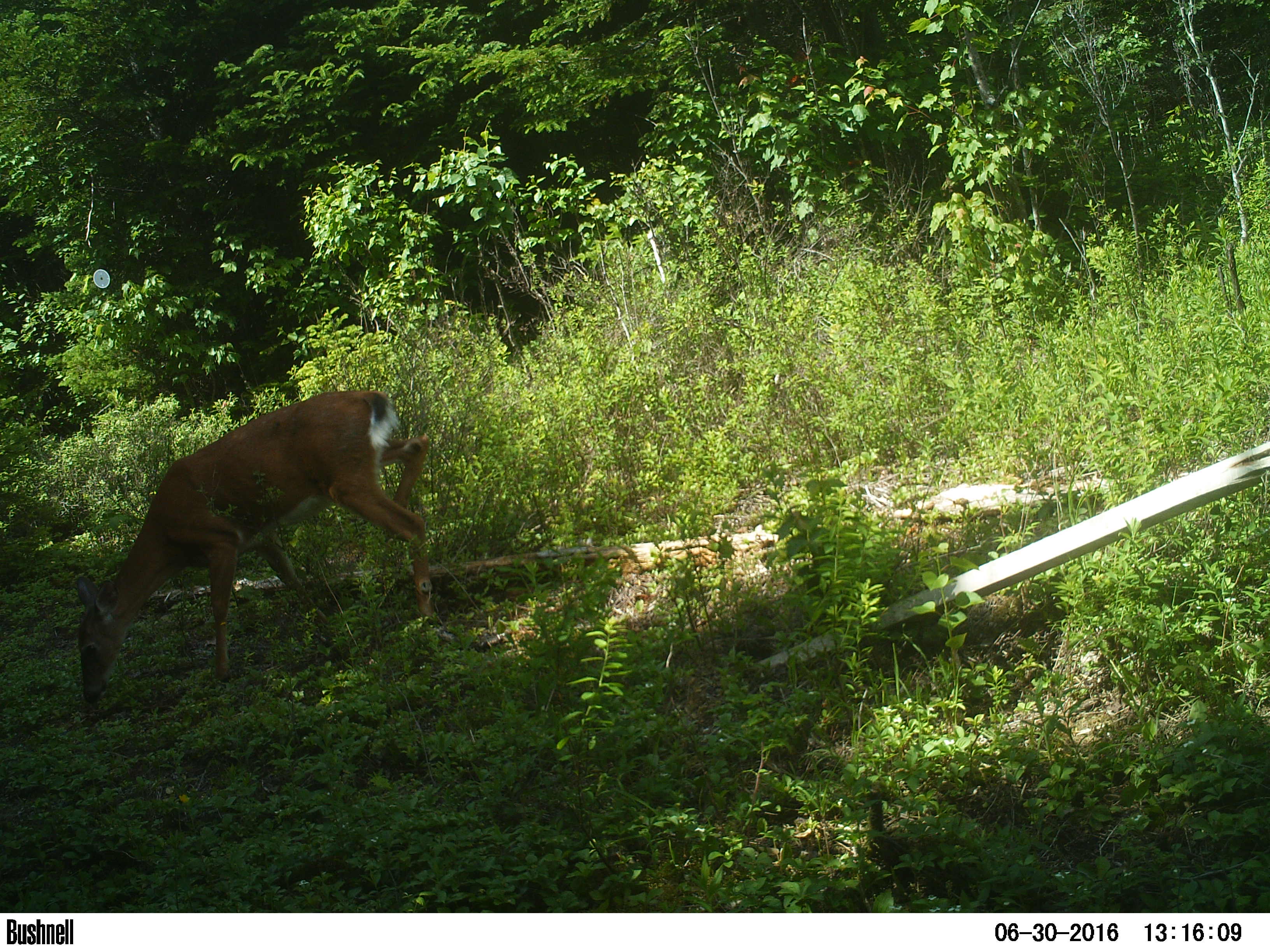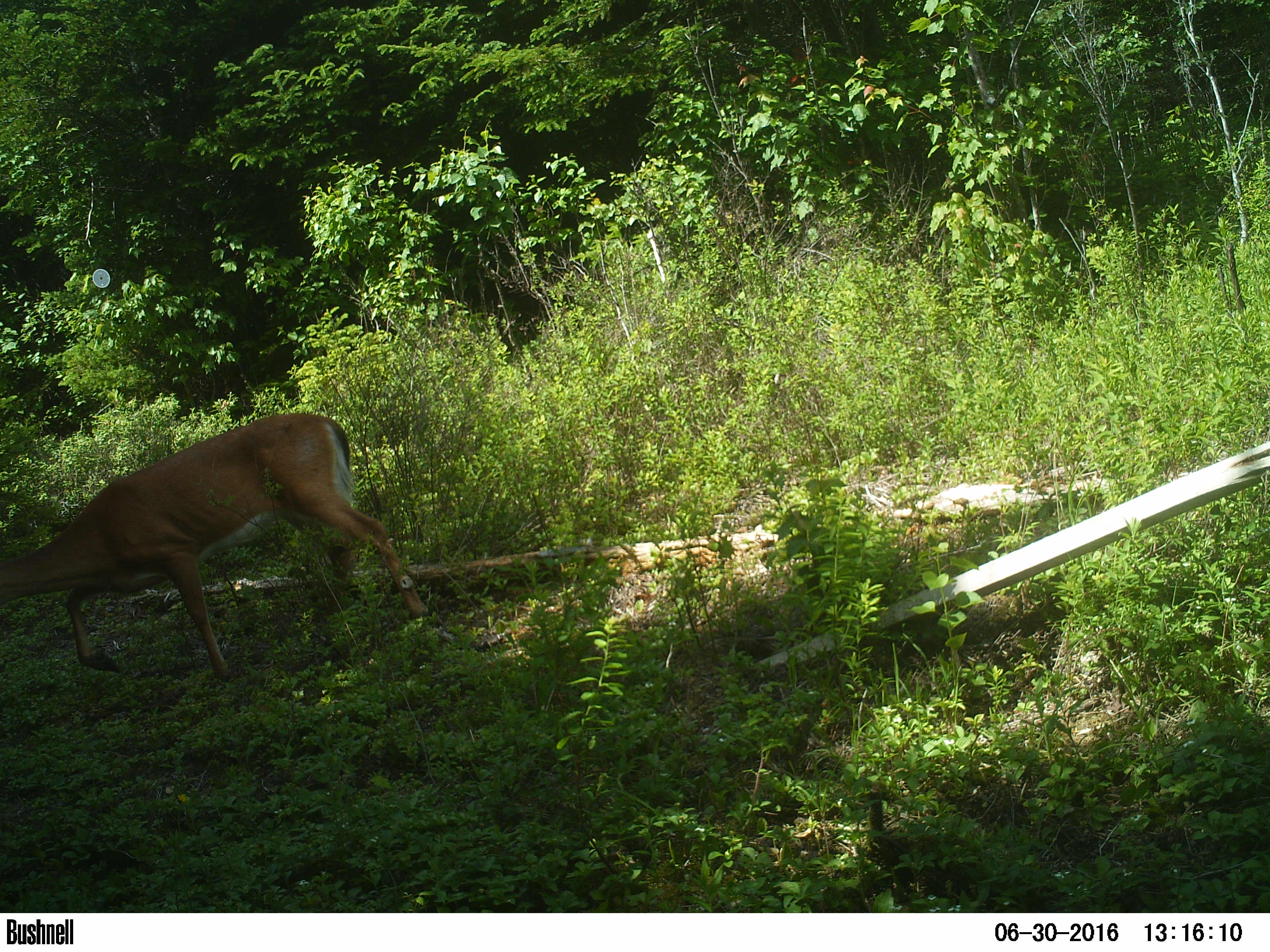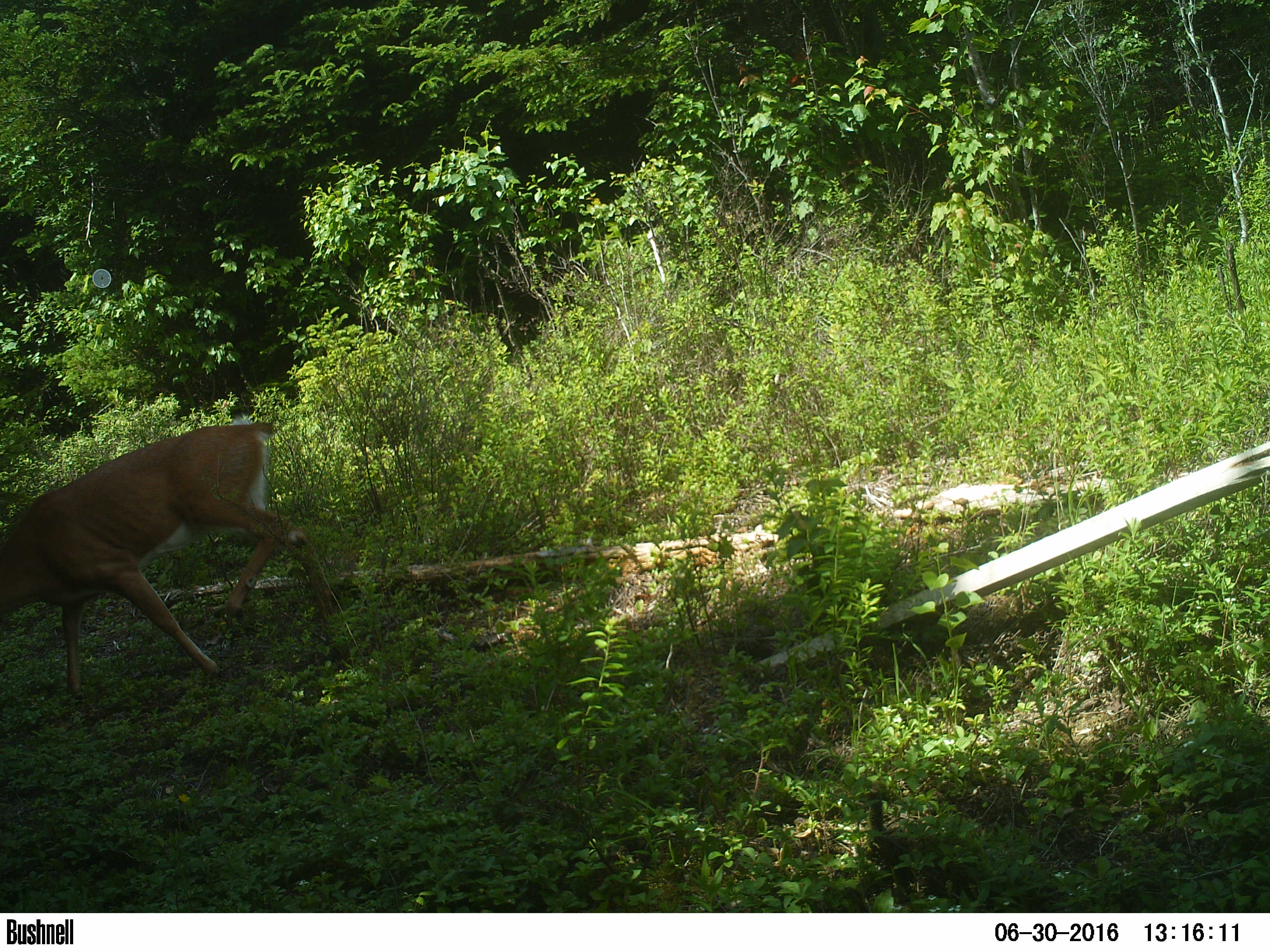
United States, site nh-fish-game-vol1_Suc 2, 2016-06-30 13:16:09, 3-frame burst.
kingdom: Animalia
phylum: Chordata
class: Mammalia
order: Artiodactyla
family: Cervidae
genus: Odocoileus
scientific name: Odocoileus virginianus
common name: white-tailed deer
White-tailed deer (Odocoileus virginianus).